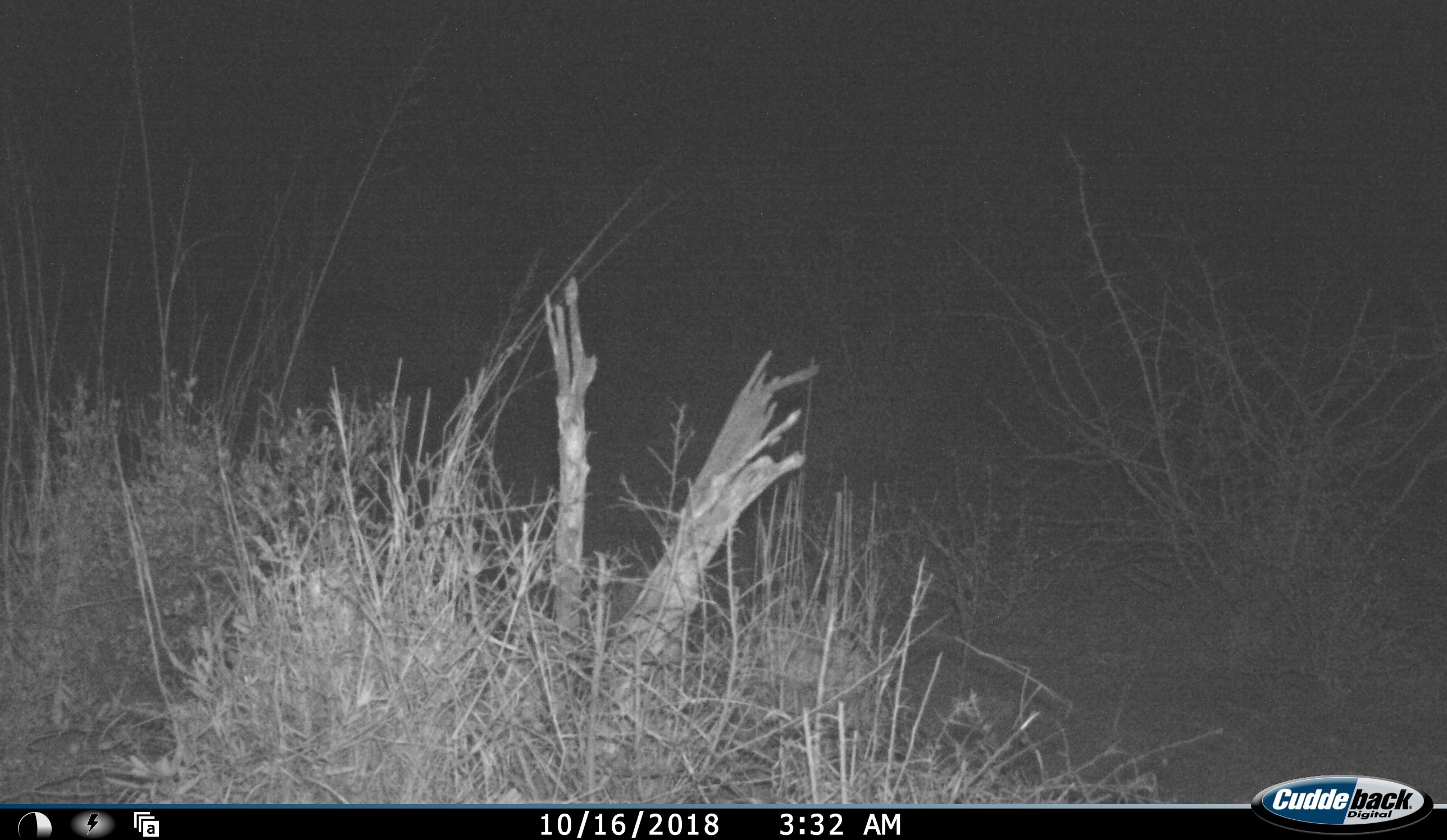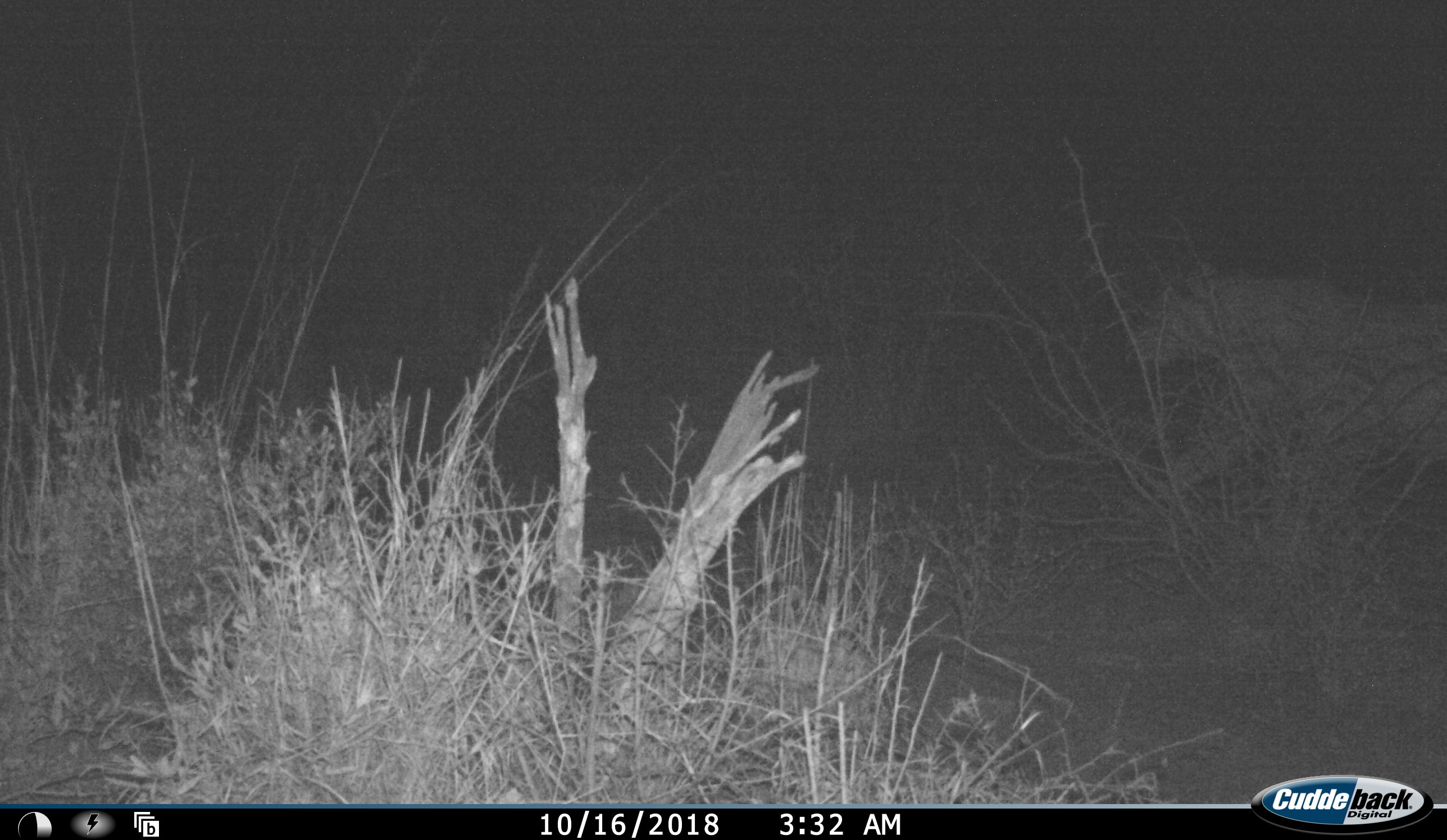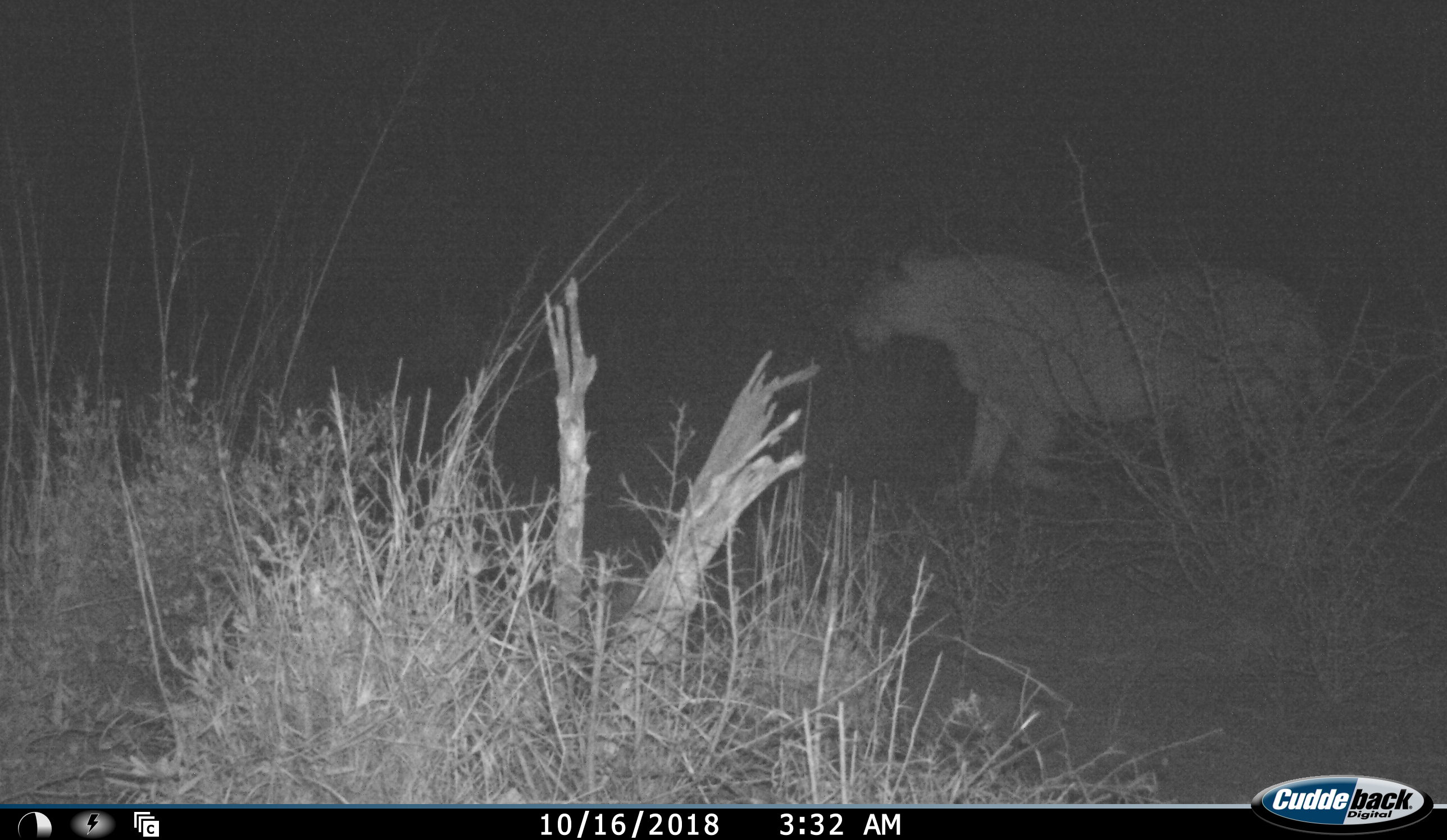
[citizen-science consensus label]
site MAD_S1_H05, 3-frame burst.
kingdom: Animalia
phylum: Chordata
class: Mammalia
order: Carnivora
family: Felidae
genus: Panthera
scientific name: Panthera leo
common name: lion female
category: lionfemale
Lionfemale (lion female) (Panthera leo), count 1. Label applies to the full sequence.